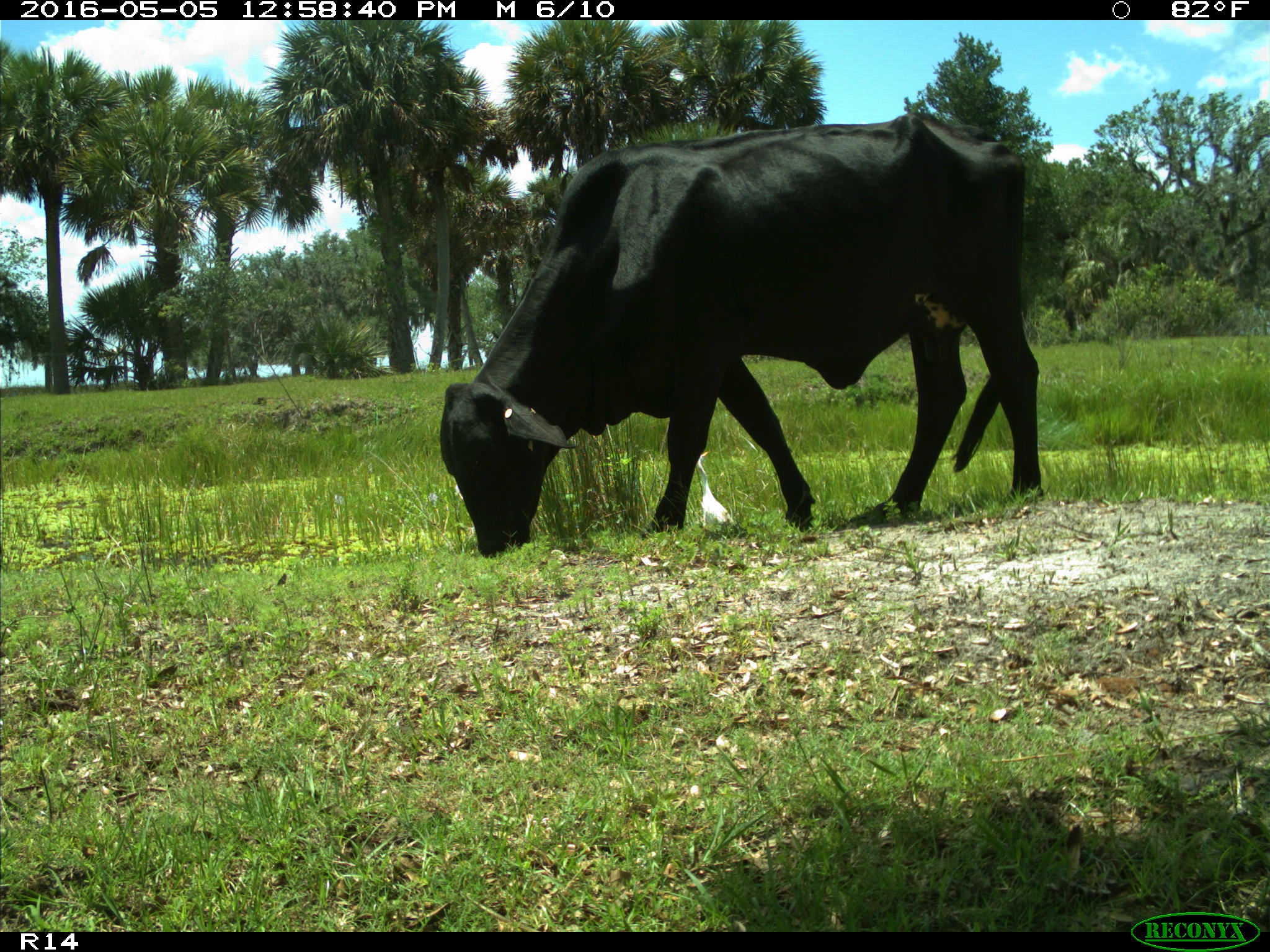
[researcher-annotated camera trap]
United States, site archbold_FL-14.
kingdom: Animalia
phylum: Chordata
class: Mammalia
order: Artiodactyla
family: Bovidae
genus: Bos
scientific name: Bos taurus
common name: domestic cow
Bos taurus (domestic cow).